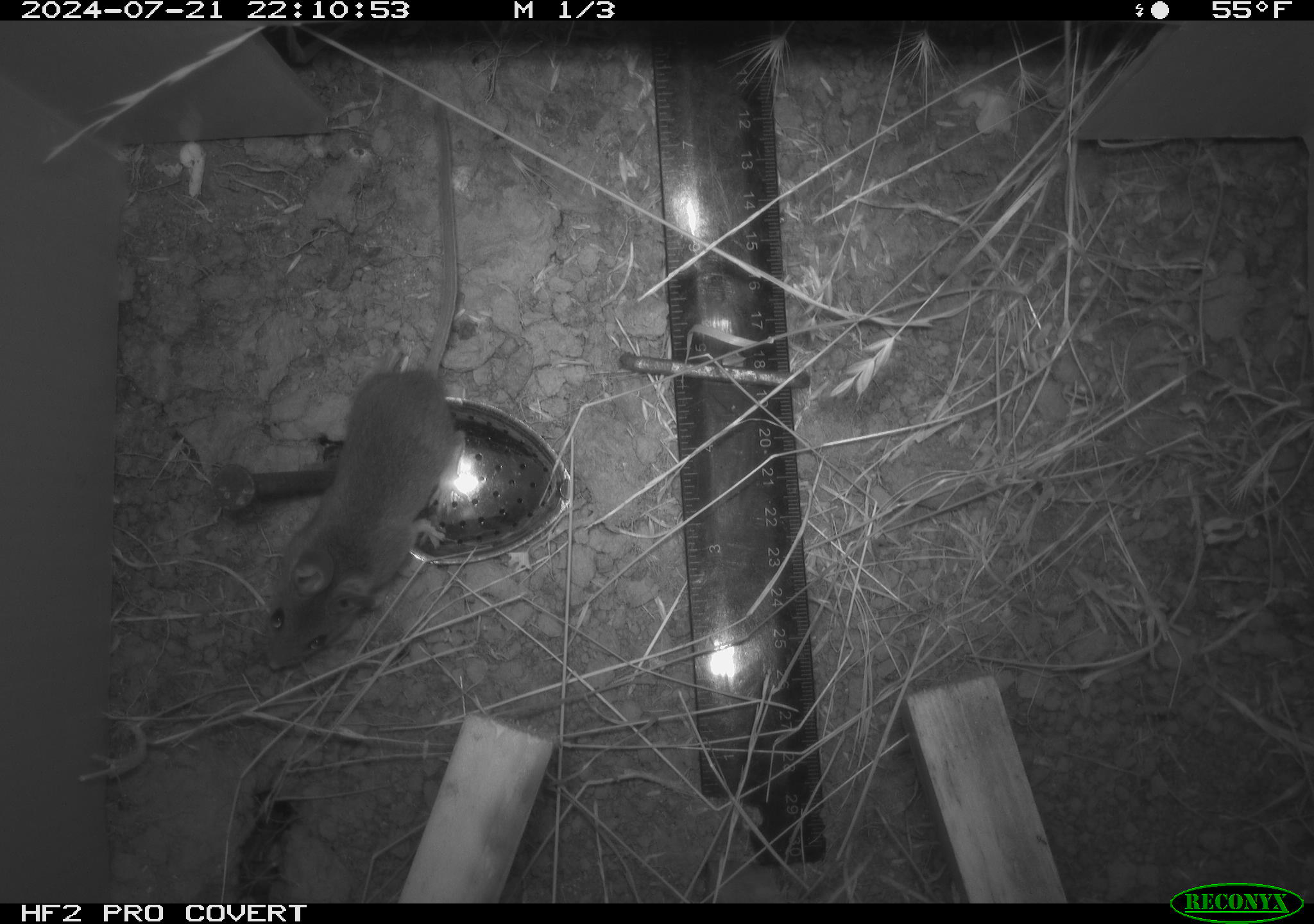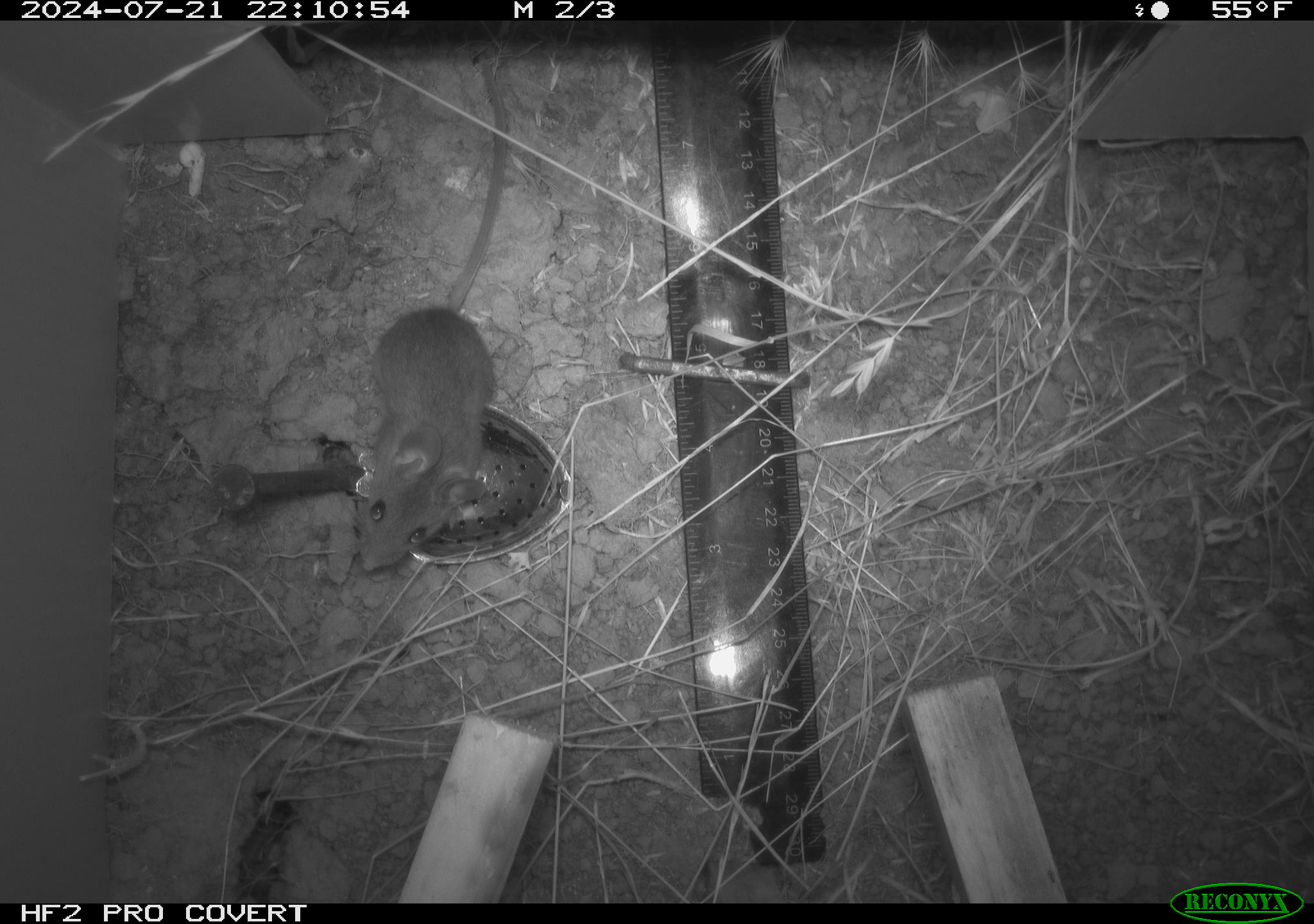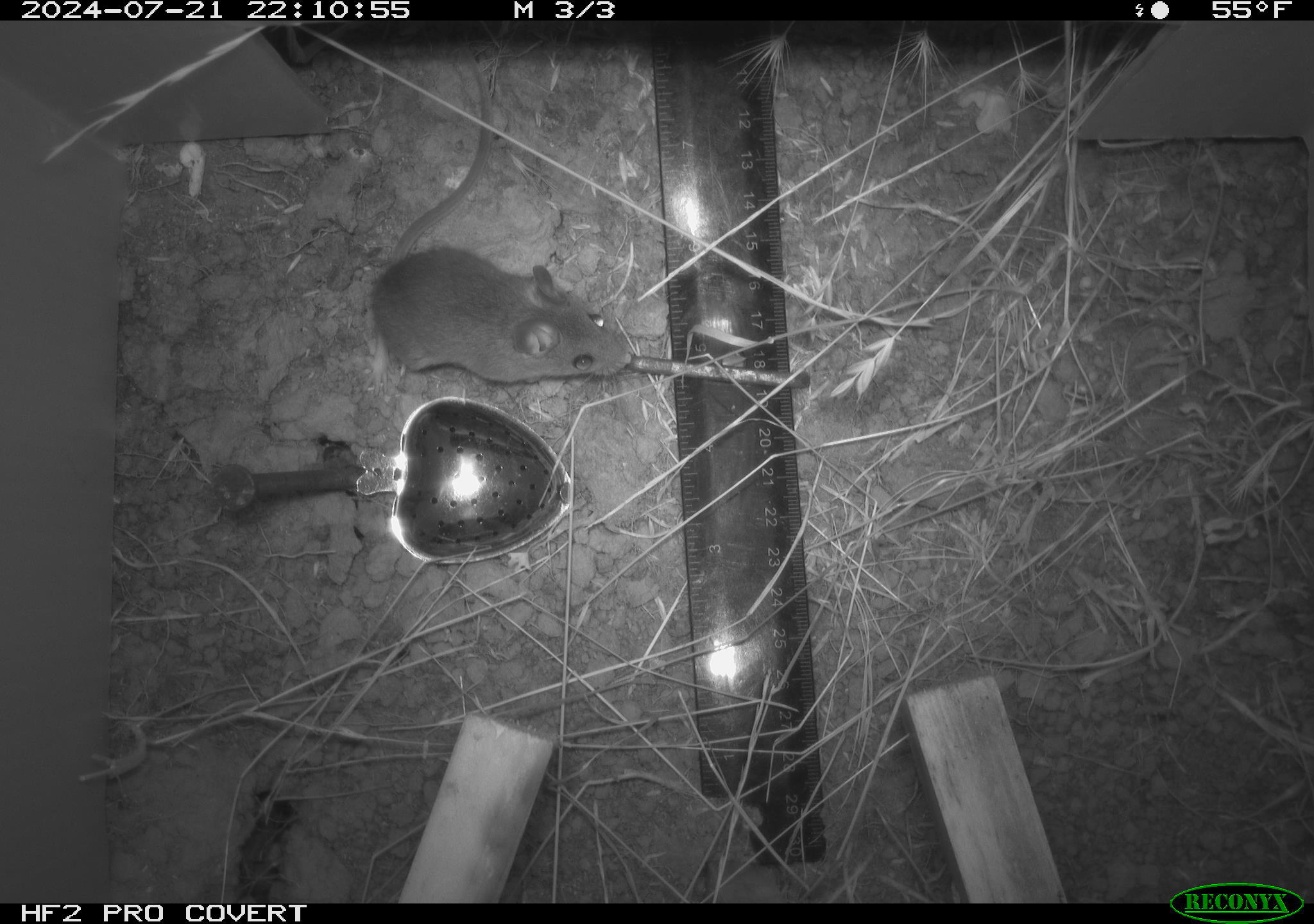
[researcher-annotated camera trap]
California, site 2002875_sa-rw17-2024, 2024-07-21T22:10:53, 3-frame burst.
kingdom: Animalia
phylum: Chordata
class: Mammalia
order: Rodentia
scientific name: Rodentia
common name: mouse species